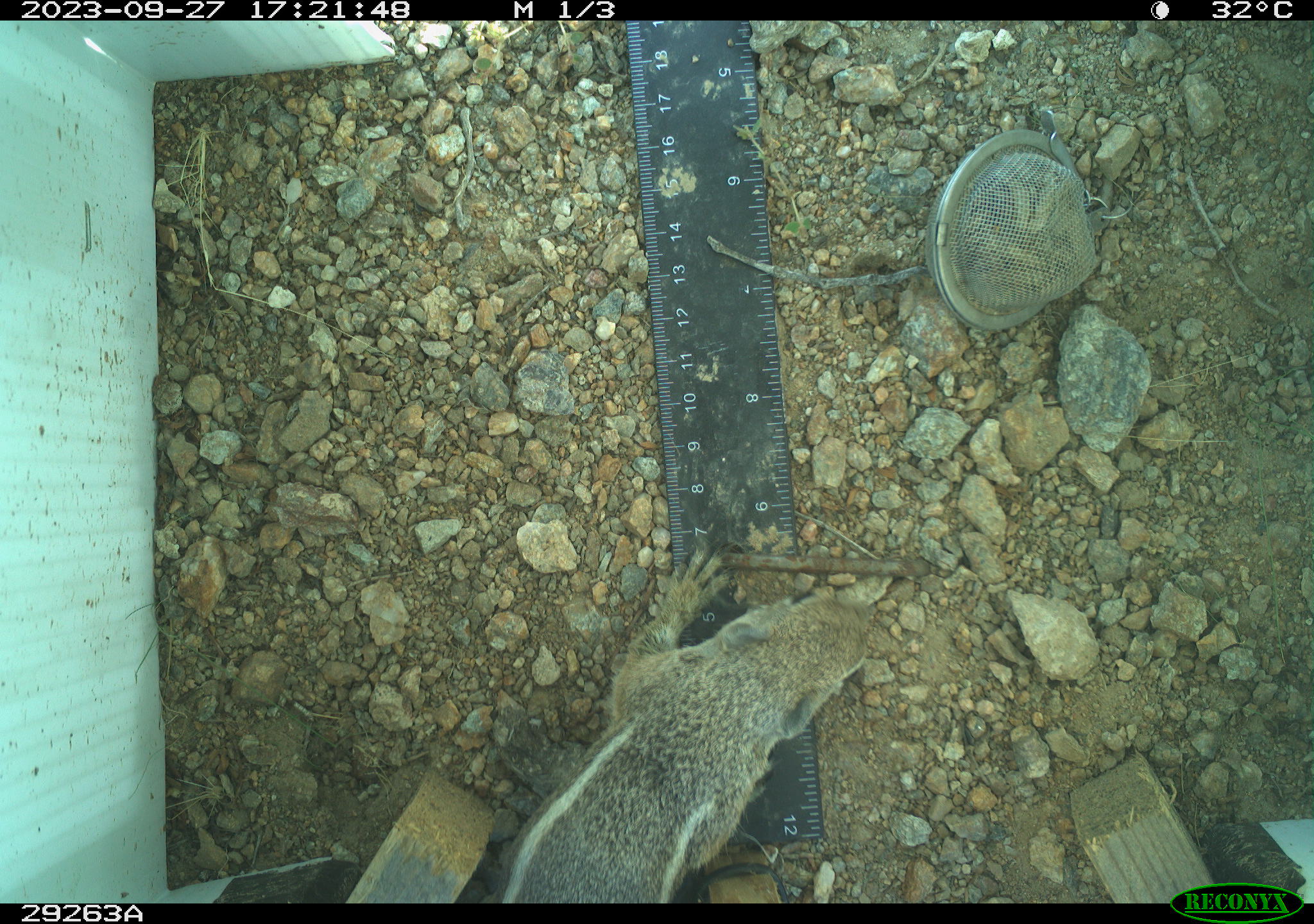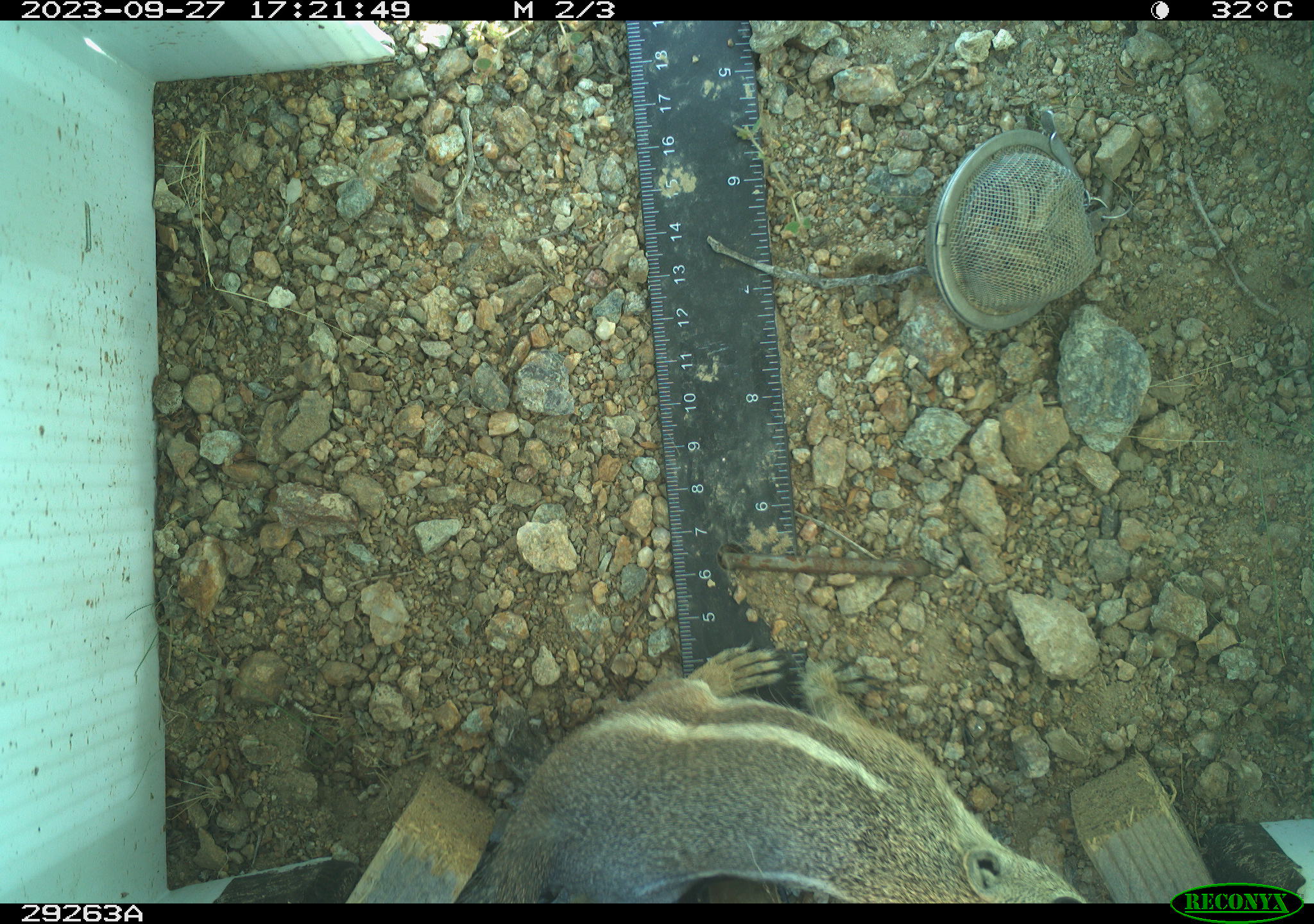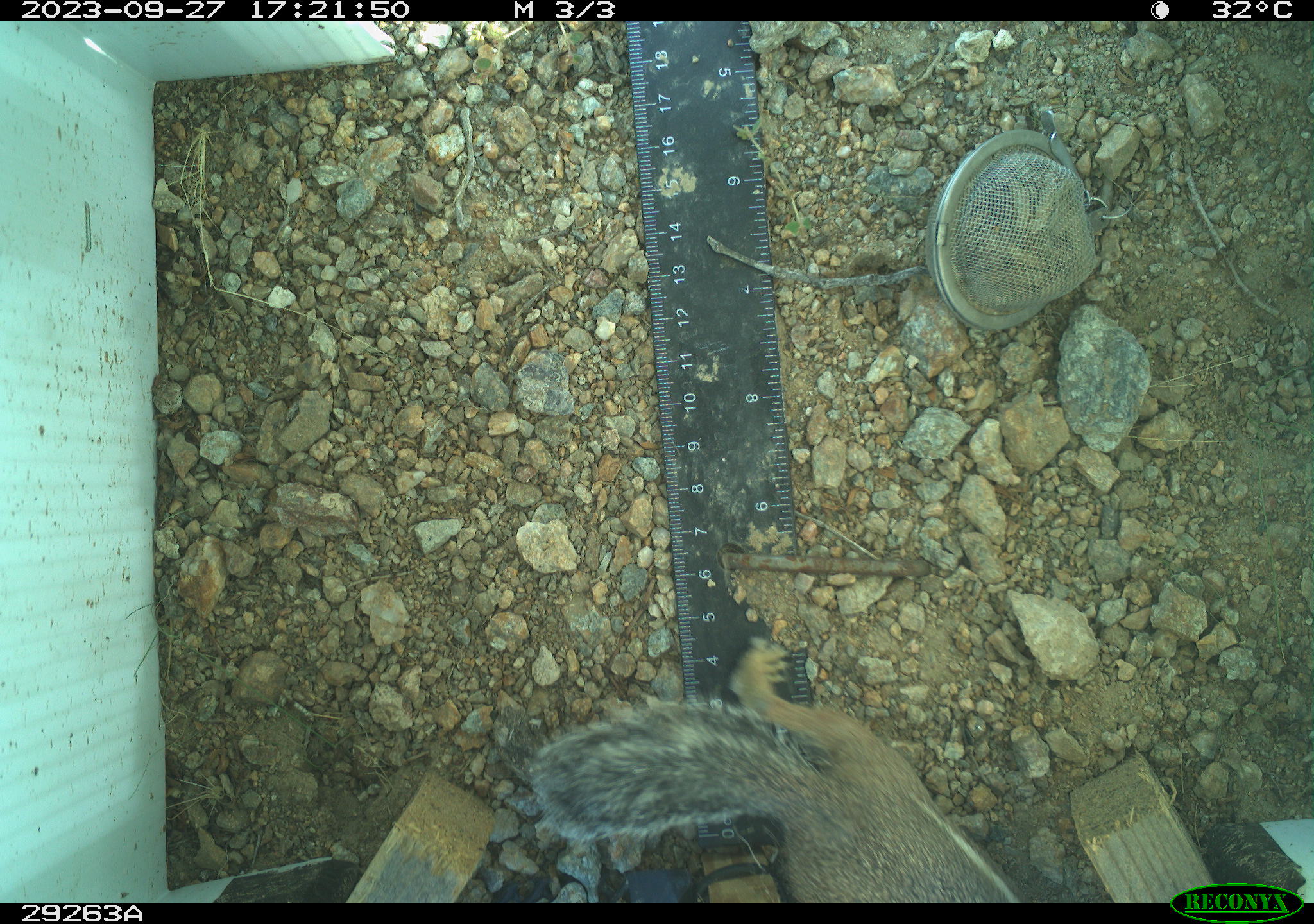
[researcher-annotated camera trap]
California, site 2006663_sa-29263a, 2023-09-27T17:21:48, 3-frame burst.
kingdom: Animalia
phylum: Chordata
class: Mammalia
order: Rodentia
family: Sciuridae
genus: Ammospermophilus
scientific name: Ammospermophilus leucurus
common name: white-tailed antelope squirrel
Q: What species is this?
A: White-tailed antelope squirrel (Ammospermophilus leucurus).